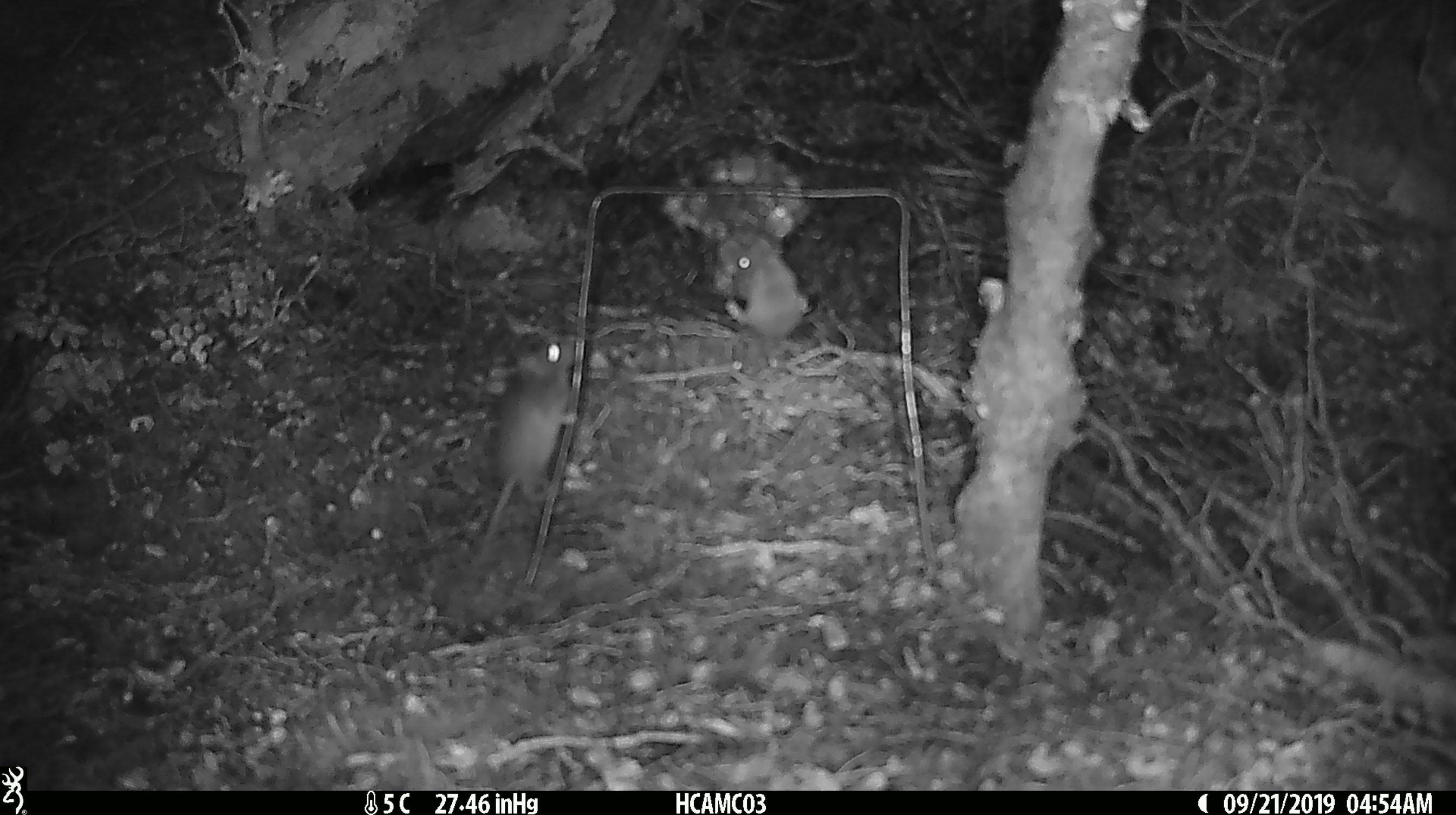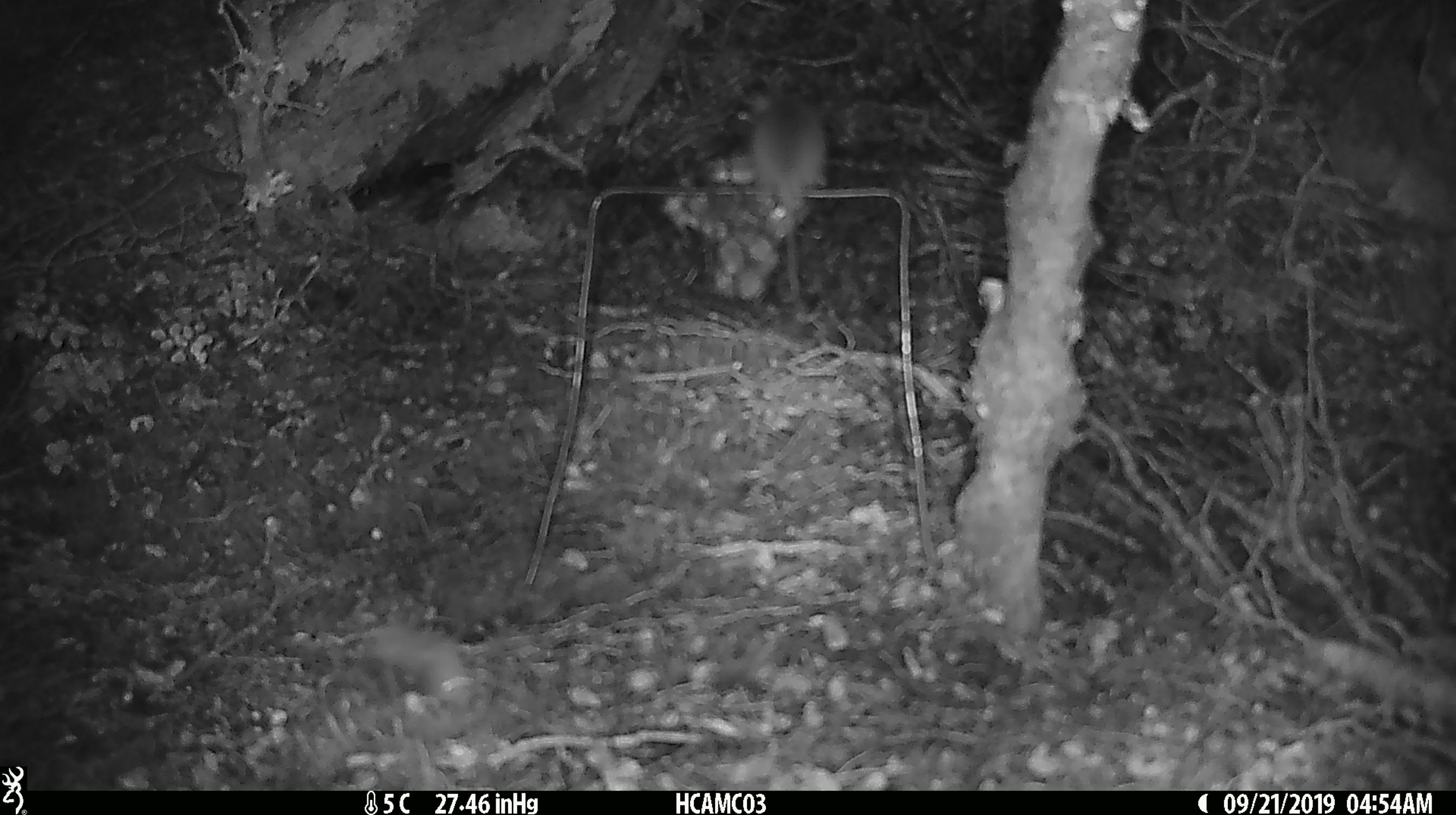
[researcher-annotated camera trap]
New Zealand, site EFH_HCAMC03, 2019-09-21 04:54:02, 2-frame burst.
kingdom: Animalia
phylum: Chordata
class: Mammalia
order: Rodentia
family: Muridae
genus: Mus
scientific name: Mus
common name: mouse